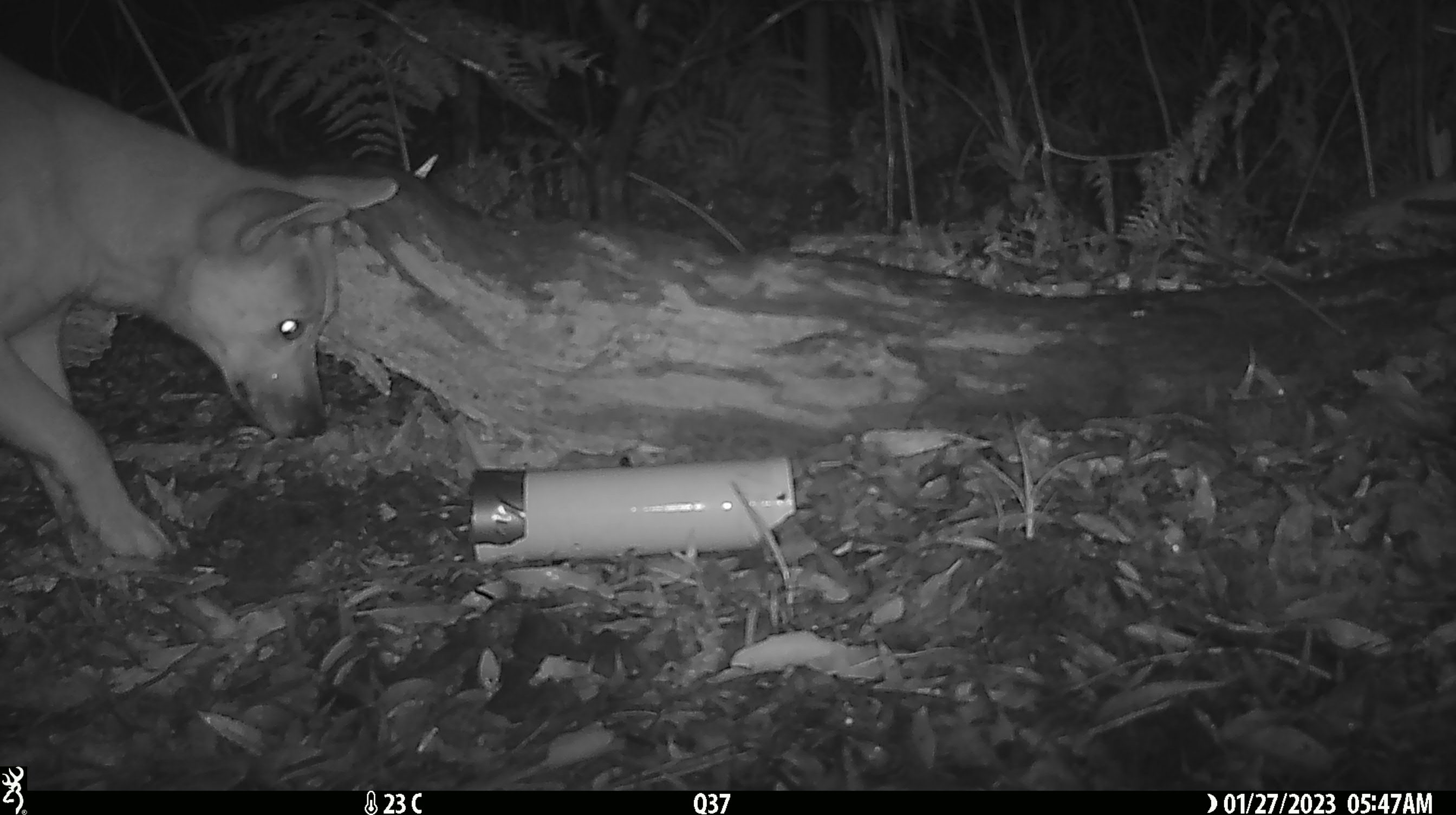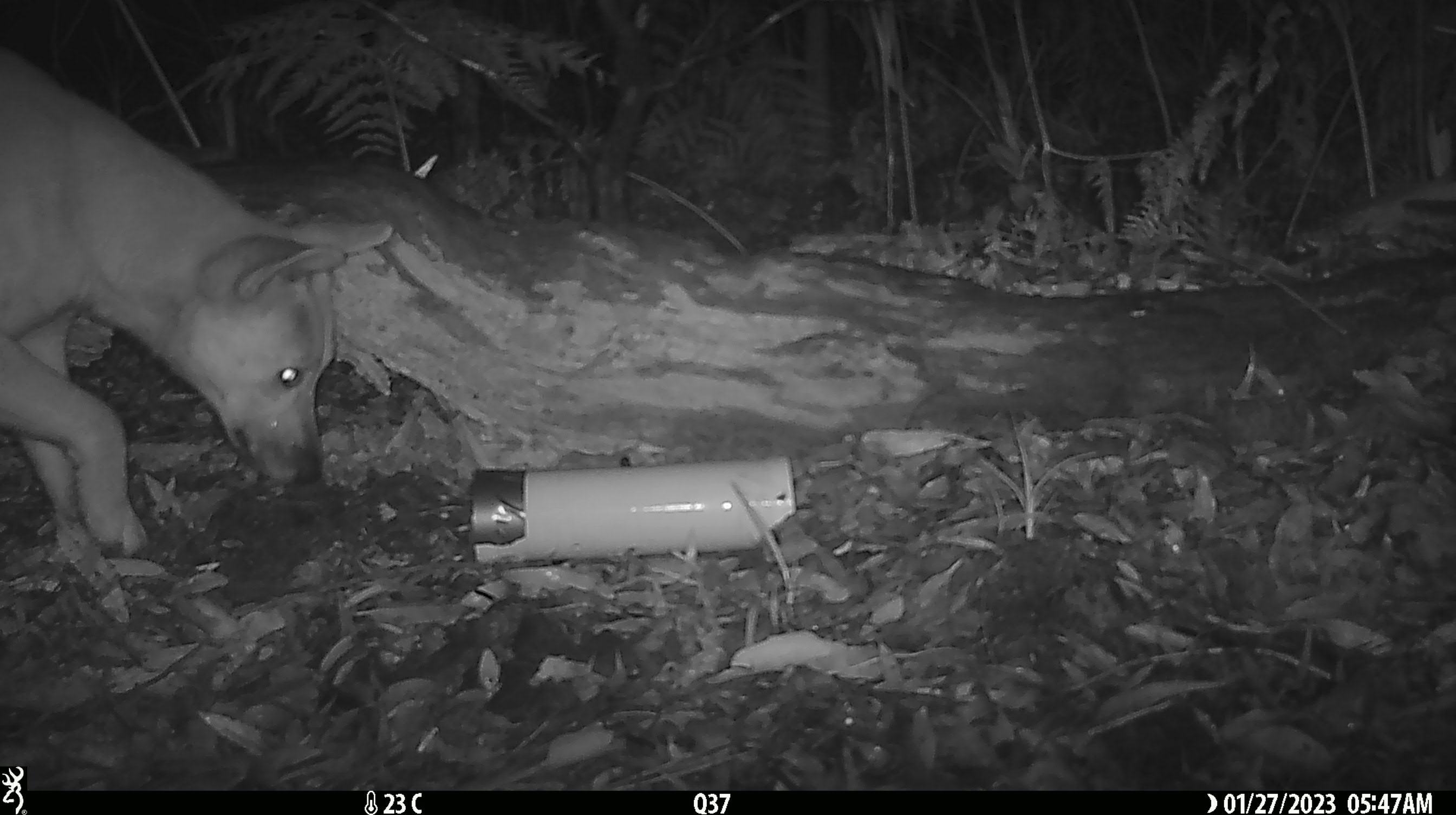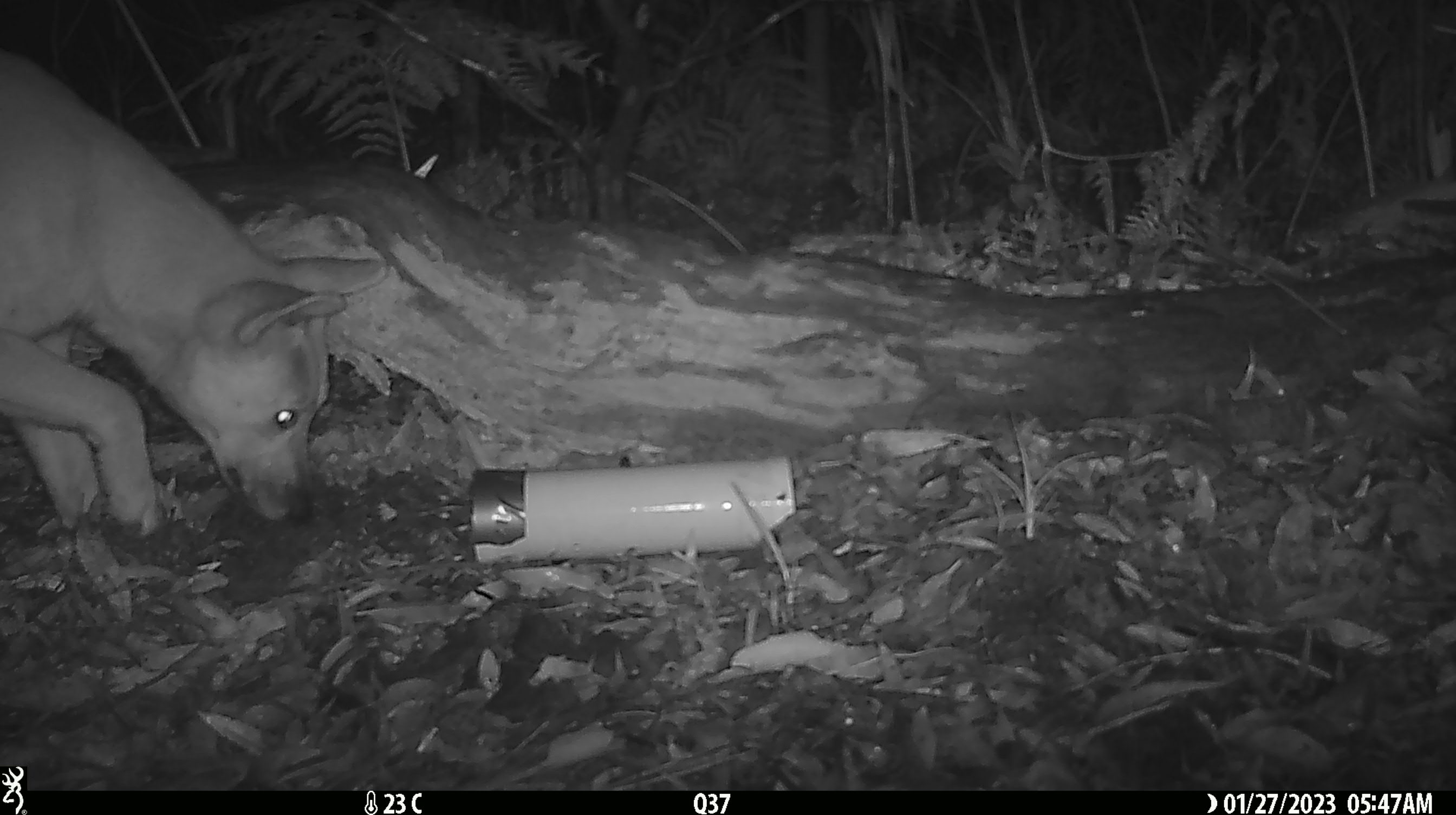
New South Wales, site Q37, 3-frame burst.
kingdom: Animalia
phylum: Chordata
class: Mammalia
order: Carnivora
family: Canidae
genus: Canis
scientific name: Canis familiaris dingo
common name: dingo